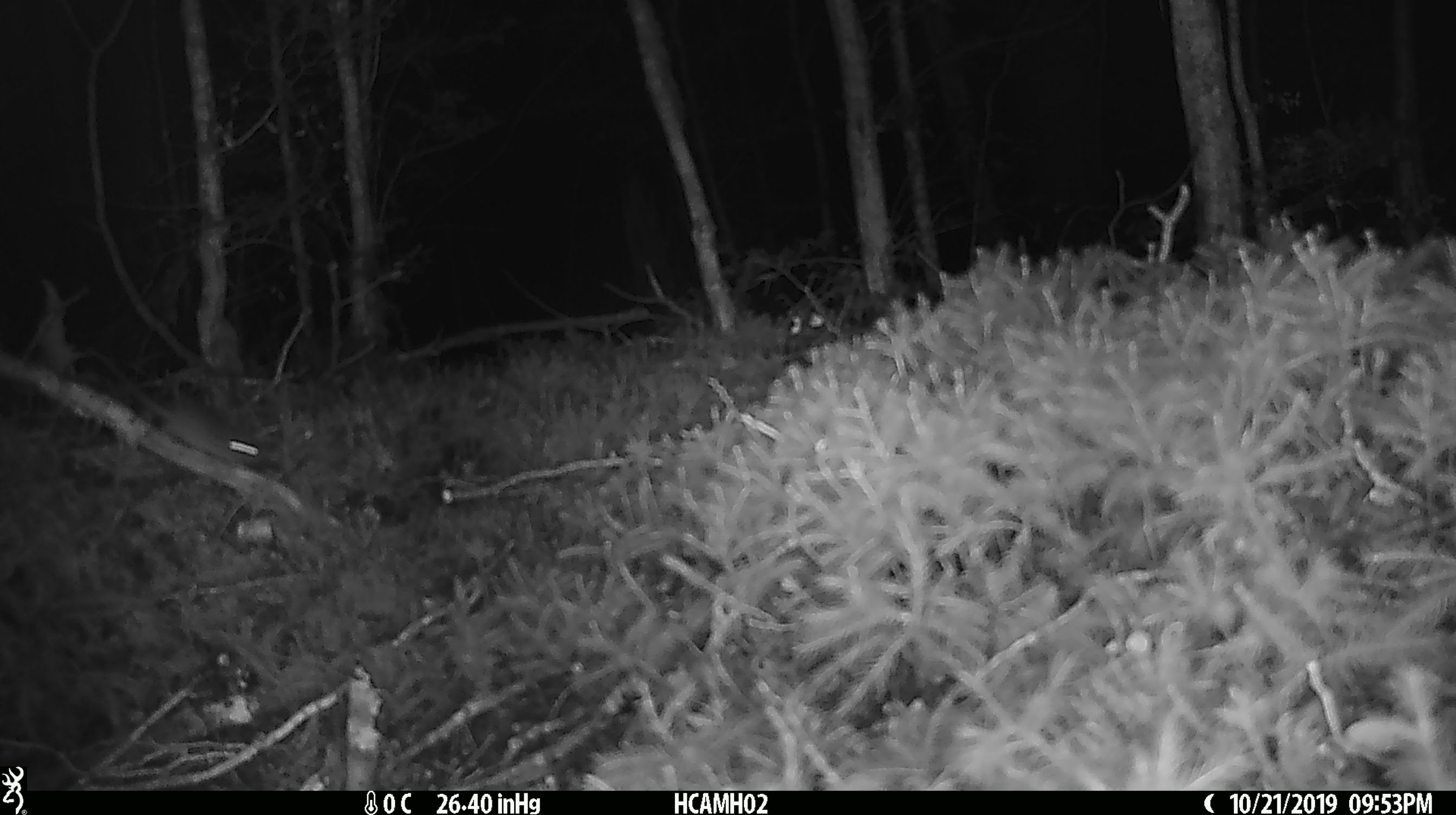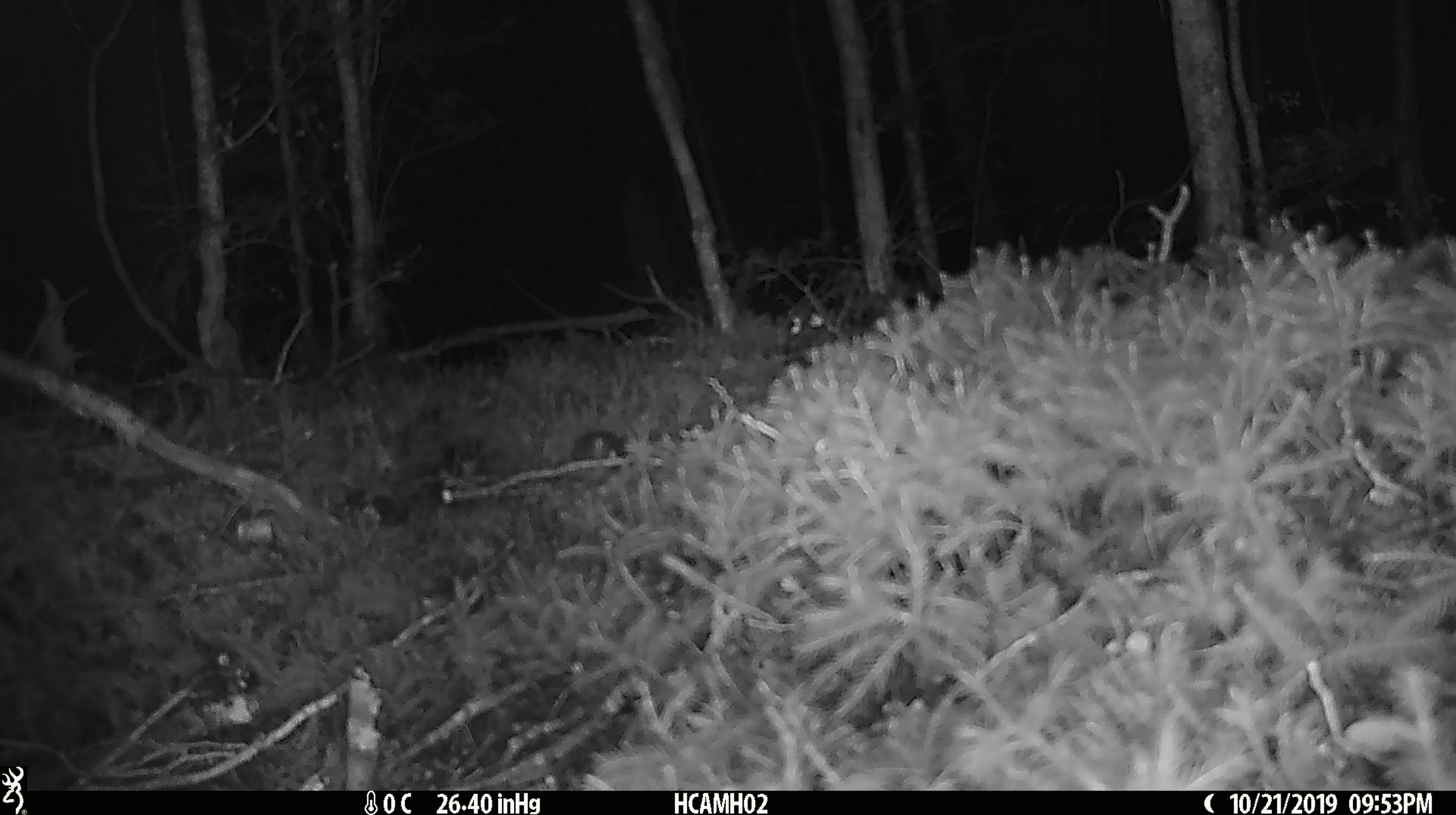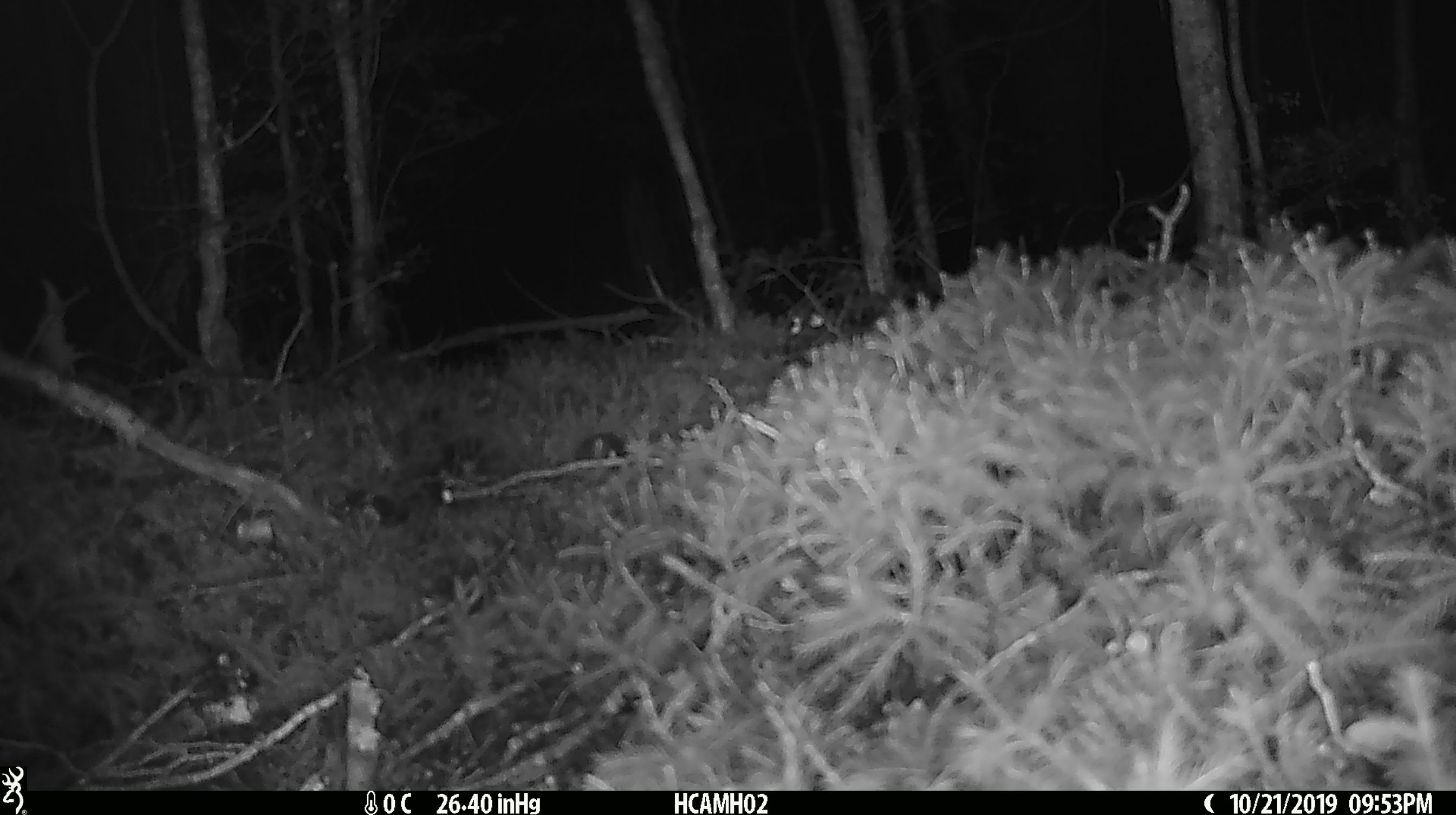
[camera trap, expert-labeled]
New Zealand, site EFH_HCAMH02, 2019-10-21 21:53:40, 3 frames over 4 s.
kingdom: Animalia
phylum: Chordata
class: Mammalia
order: Rodentia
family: Muridae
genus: Mus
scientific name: Mus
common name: mouse